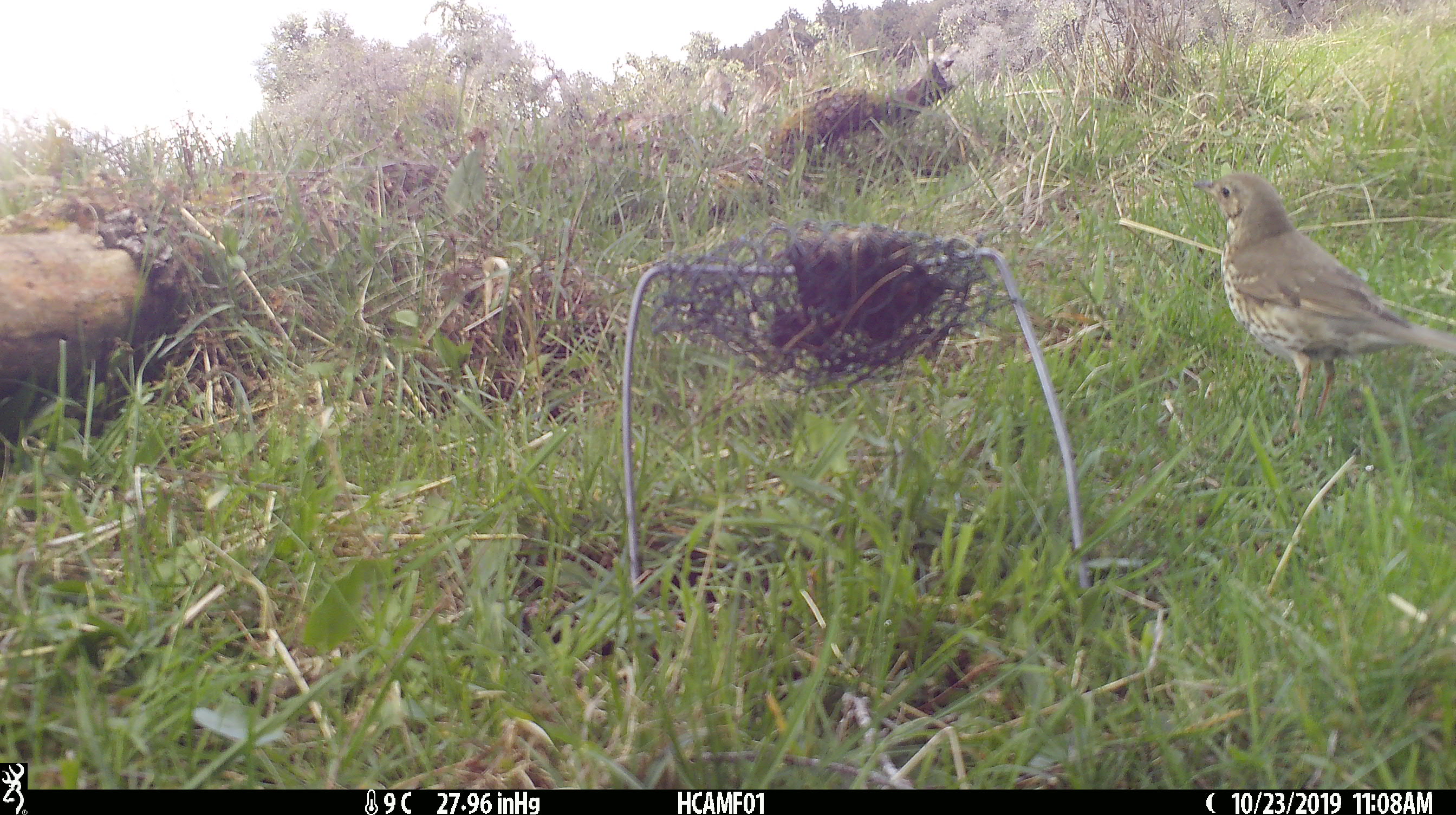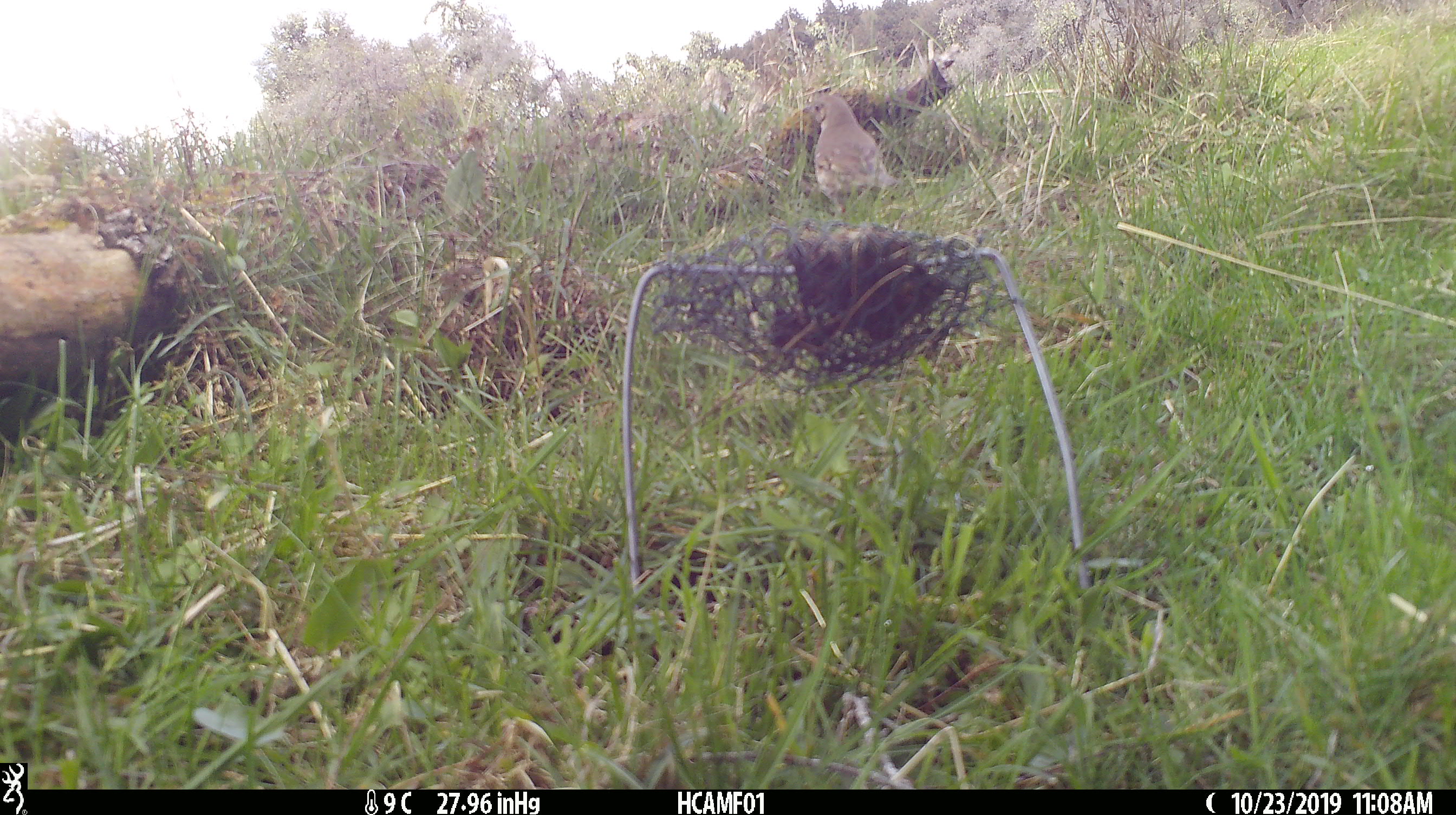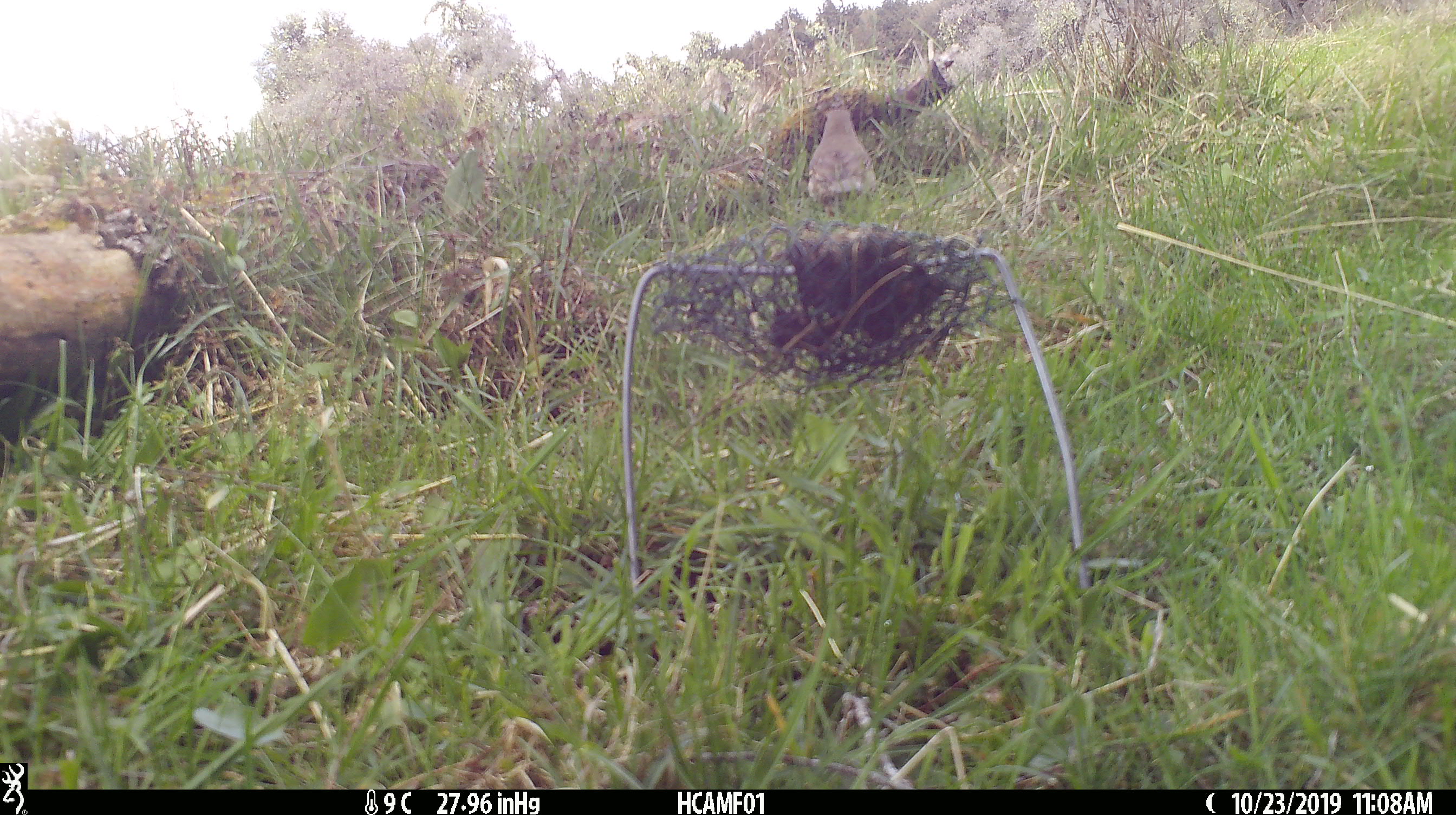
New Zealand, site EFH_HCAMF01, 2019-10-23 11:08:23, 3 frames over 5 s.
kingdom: Animalia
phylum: Chordata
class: Aves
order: Passeriformes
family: Turdidae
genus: Turdus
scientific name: Turdus philomelos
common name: song thrush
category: thrush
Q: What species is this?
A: Thrush (song thrush) (Turdus philomelos).